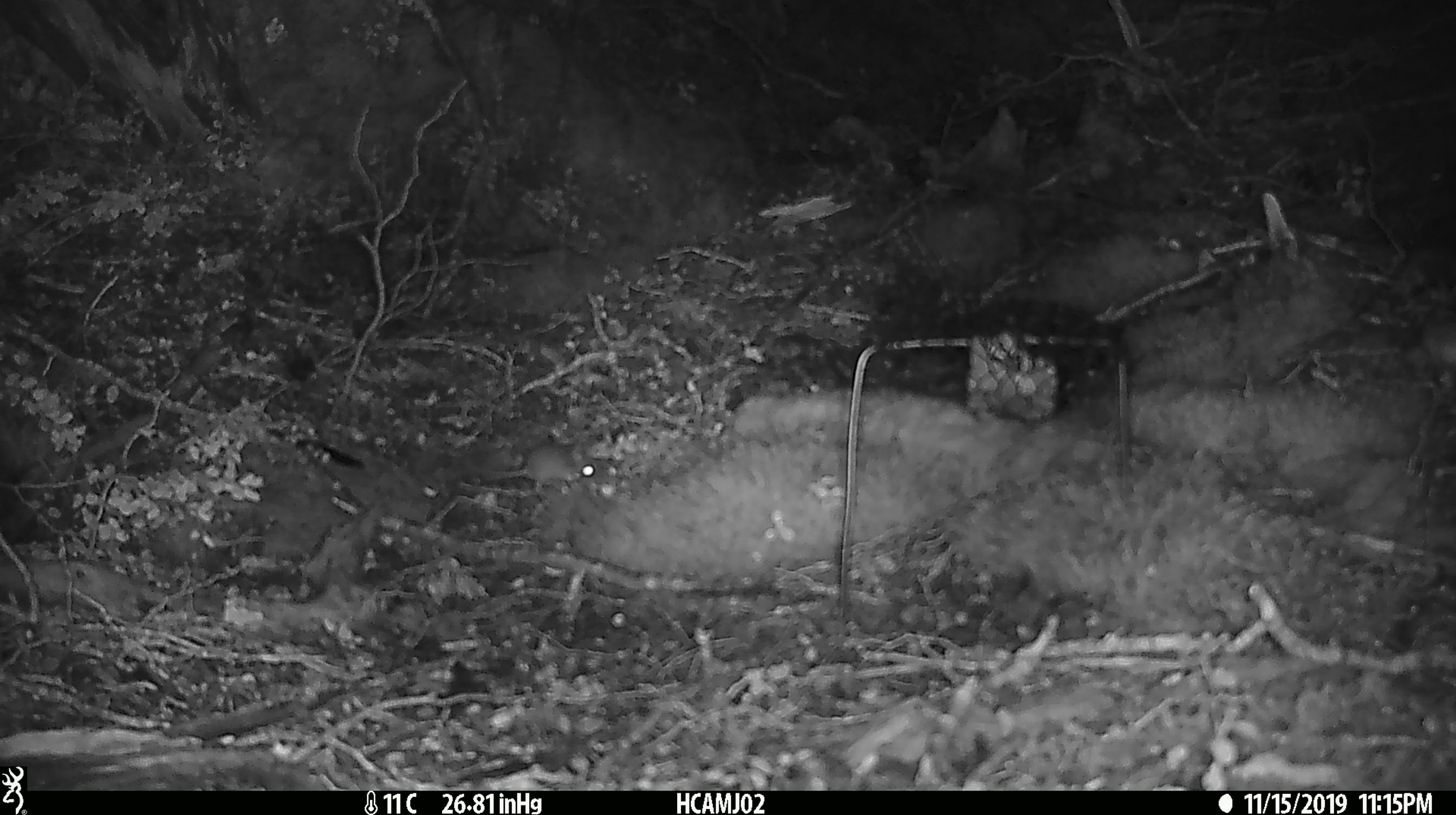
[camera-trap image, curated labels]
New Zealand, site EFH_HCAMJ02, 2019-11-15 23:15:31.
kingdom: Animalia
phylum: Chordata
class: Mammalia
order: Rodentia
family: Muridae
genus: Mus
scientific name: Mus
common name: mouse